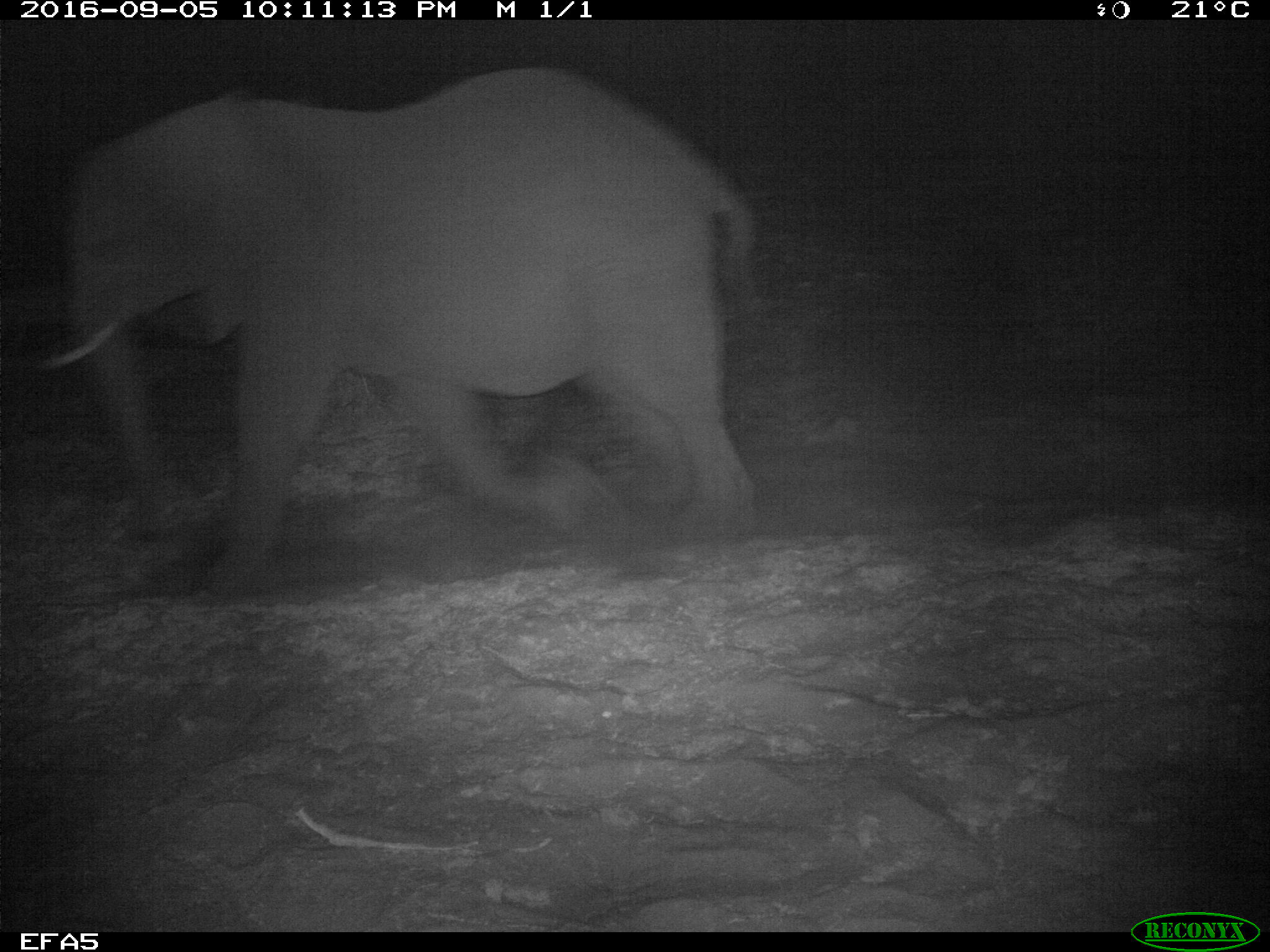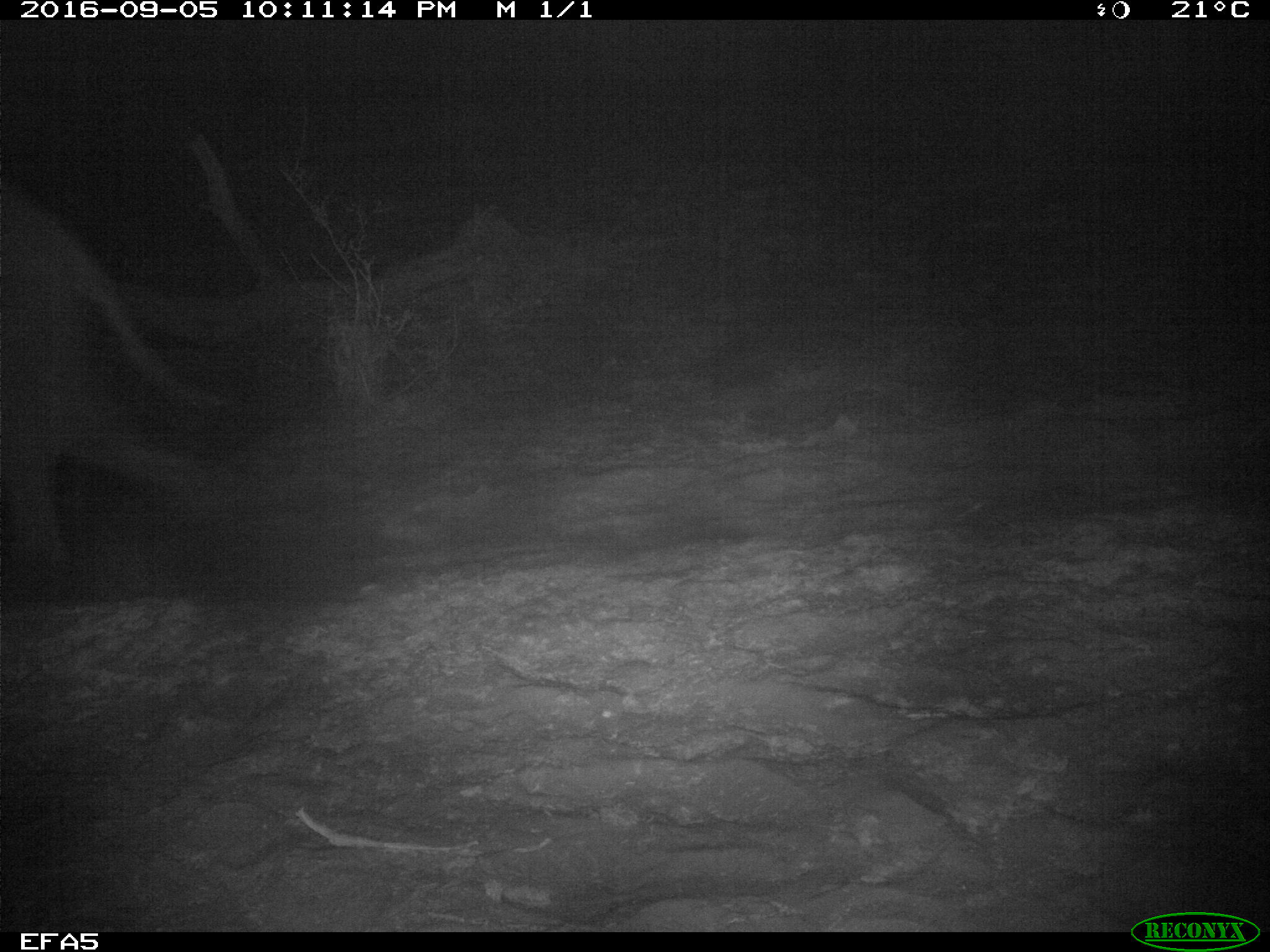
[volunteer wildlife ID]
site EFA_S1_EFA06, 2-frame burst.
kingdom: Animalia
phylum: Chordata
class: Mammalia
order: Proboscidea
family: Elephantidae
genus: Loxodonta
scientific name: Loxodonta africana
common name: african bush elephant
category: elephant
Elephant (african bush elephant) (Loxodonta africana), count 1. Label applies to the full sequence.